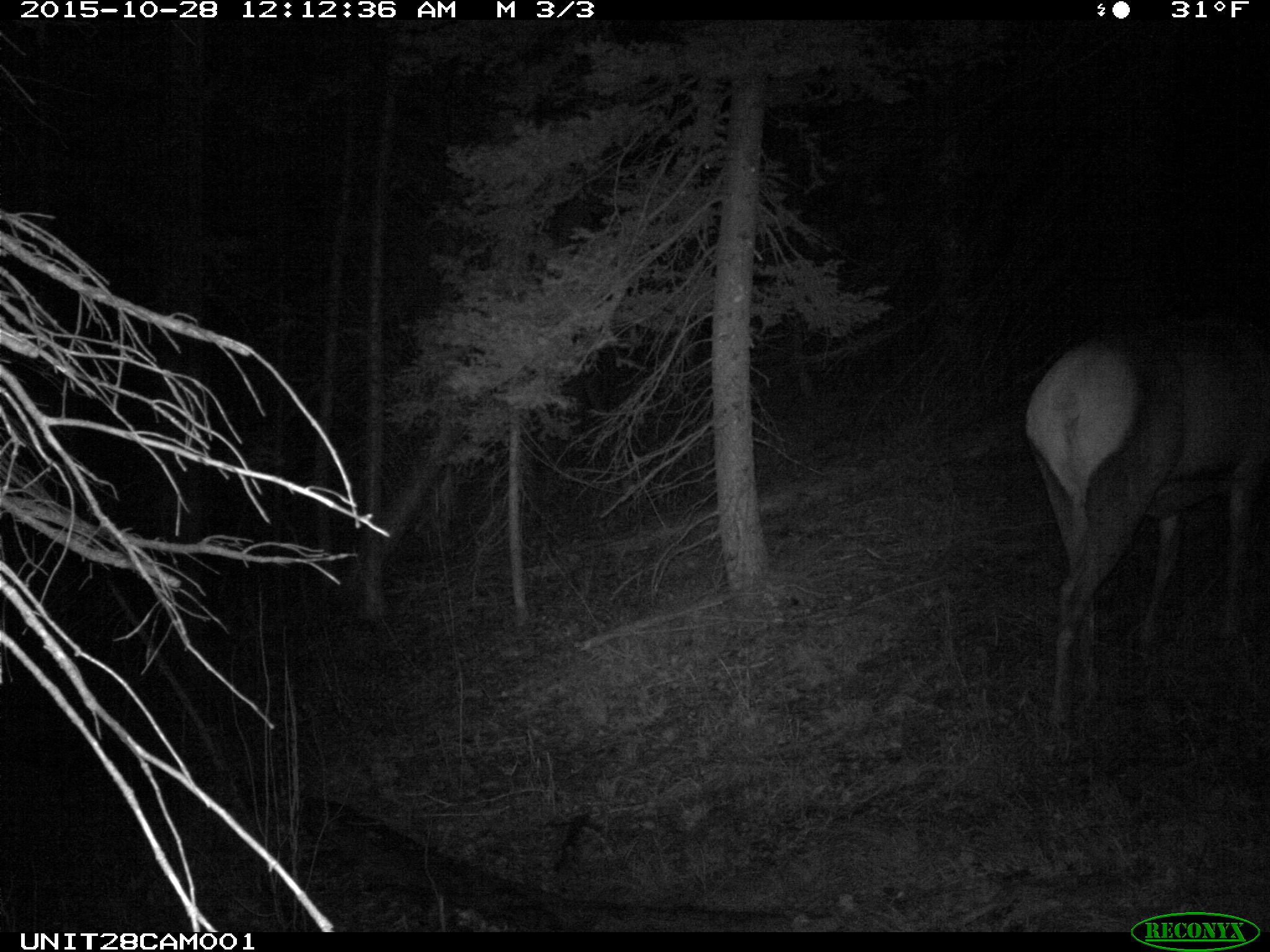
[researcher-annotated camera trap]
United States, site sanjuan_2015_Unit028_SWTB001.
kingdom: Animalia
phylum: Chordata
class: Mammalia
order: Artiodactyla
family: Cervidae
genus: Cervus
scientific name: Cervus elaphus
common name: red deer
Cervus elaphus (red deer).